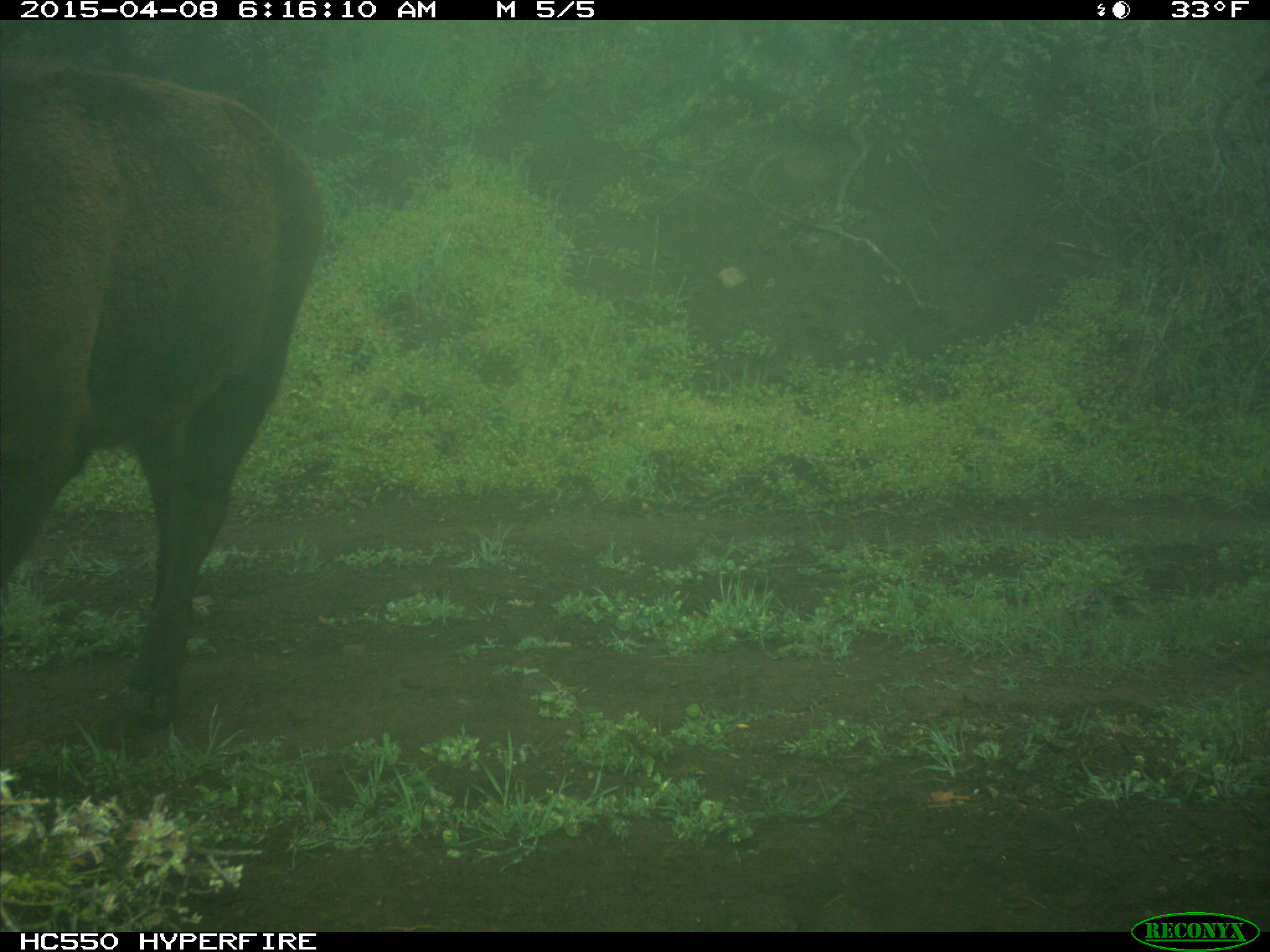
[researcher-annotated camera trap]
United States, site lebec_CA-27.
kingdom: Animalia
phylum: Chordata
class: Mammalia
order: Artiodactyla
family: Bovidae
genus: Bos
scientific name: Bos taurus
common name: domestic cow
Bos taurus (domestic cow).